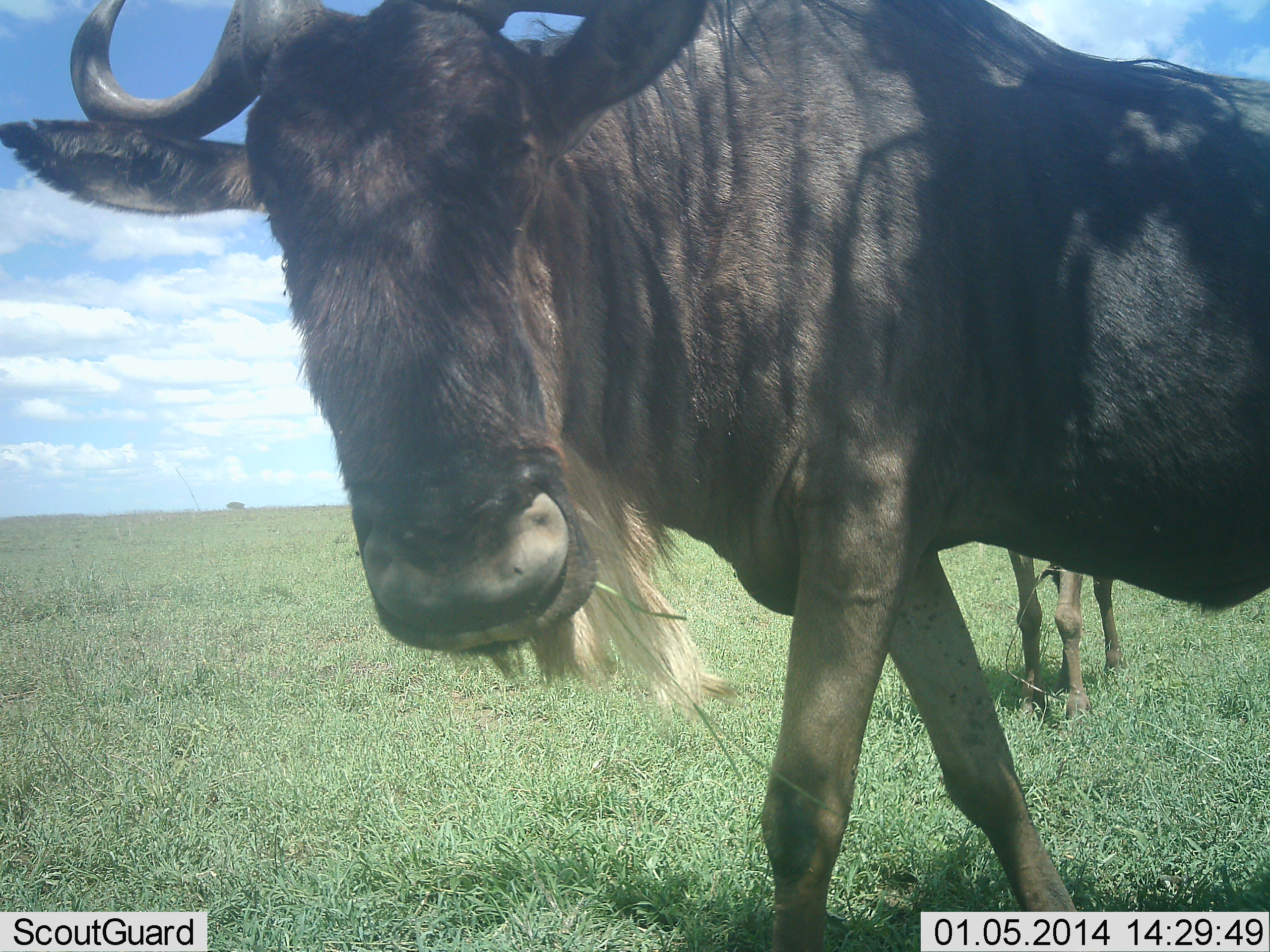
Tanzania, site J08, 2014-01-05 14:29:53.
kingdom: Animalia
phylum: Chordata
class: Mammalia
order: Artiodactyla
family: Bovidae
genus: Connochaetes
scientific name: Connochaetes taurinus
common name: blue wildebeest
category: wildebeest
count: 2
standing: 80%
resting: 0%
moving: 50%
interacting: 0%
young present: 20%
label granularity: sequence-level